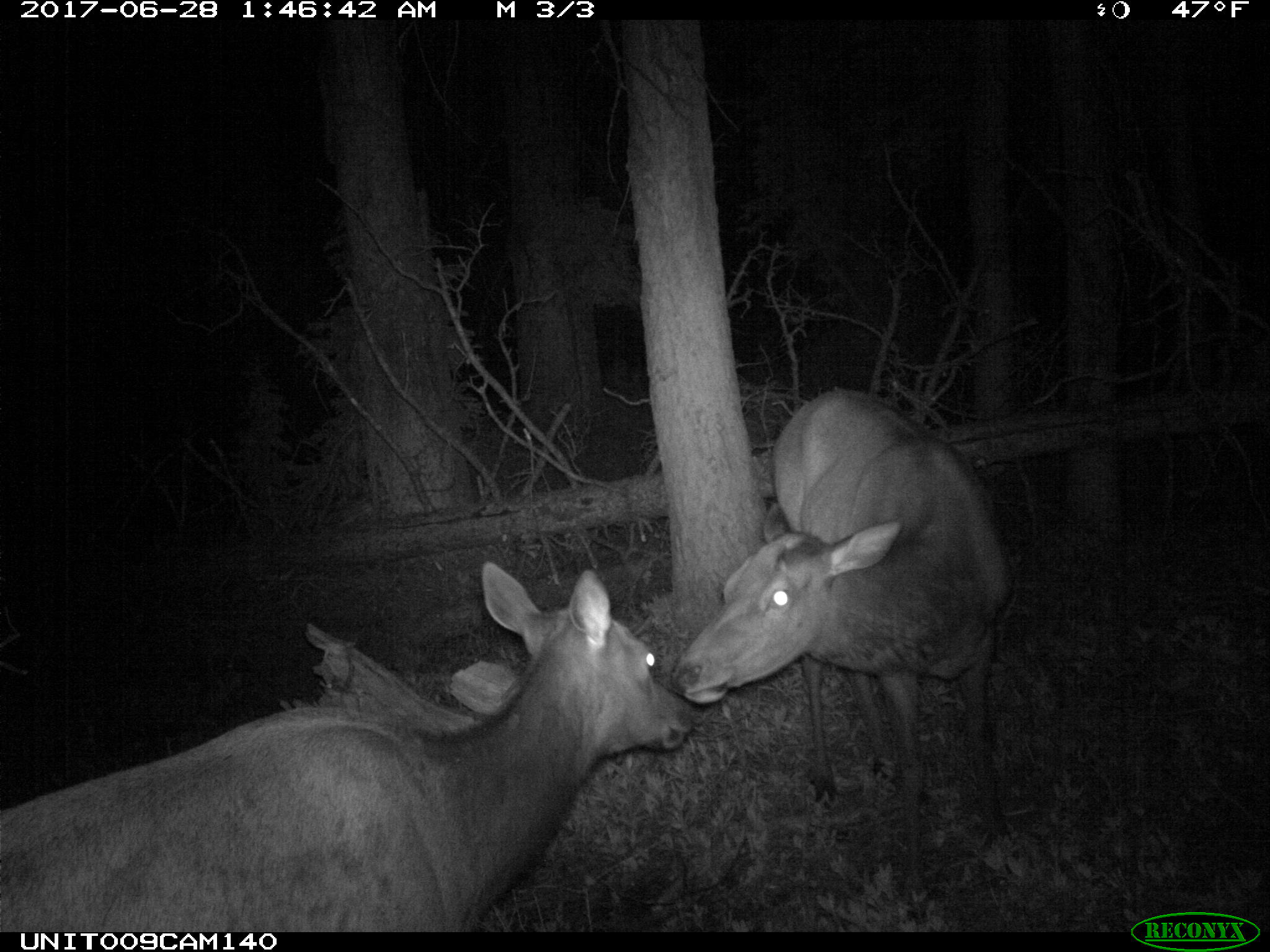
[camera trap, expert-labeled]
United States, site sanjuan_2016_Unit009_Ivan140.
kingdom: Animalia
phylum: Chordata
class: Mammalia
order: Artiodactyla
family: Cervidae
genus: Cervus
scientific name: Cervus elaphus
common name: red deer